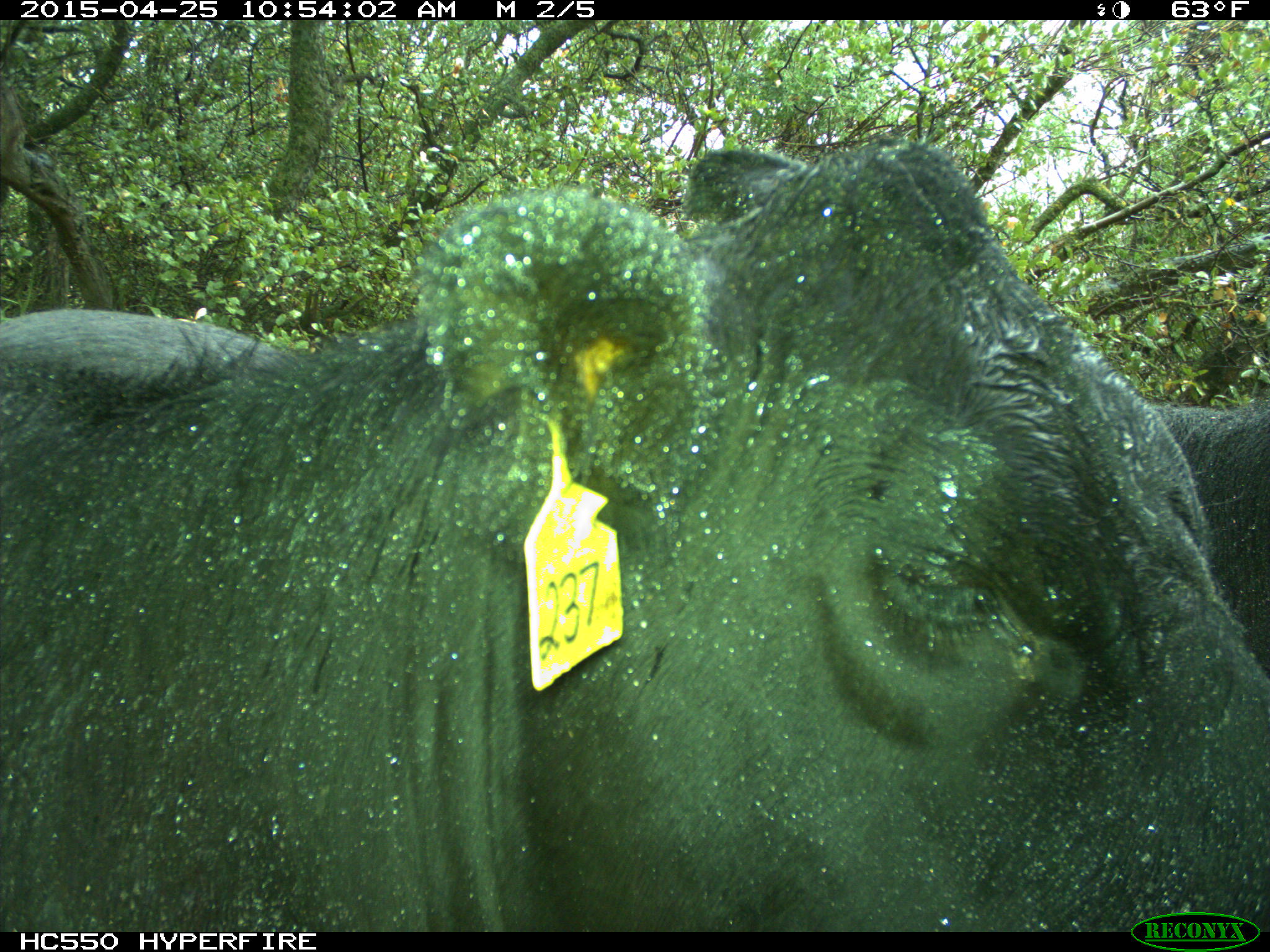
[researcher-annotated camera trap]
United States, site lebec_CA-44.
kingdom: Animalia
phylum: Chordata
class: Mammalia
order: Artiodactyla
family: Suidae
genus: Sus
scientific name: Sus scrofa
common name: wild boar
Sus scrofa (wild boar).